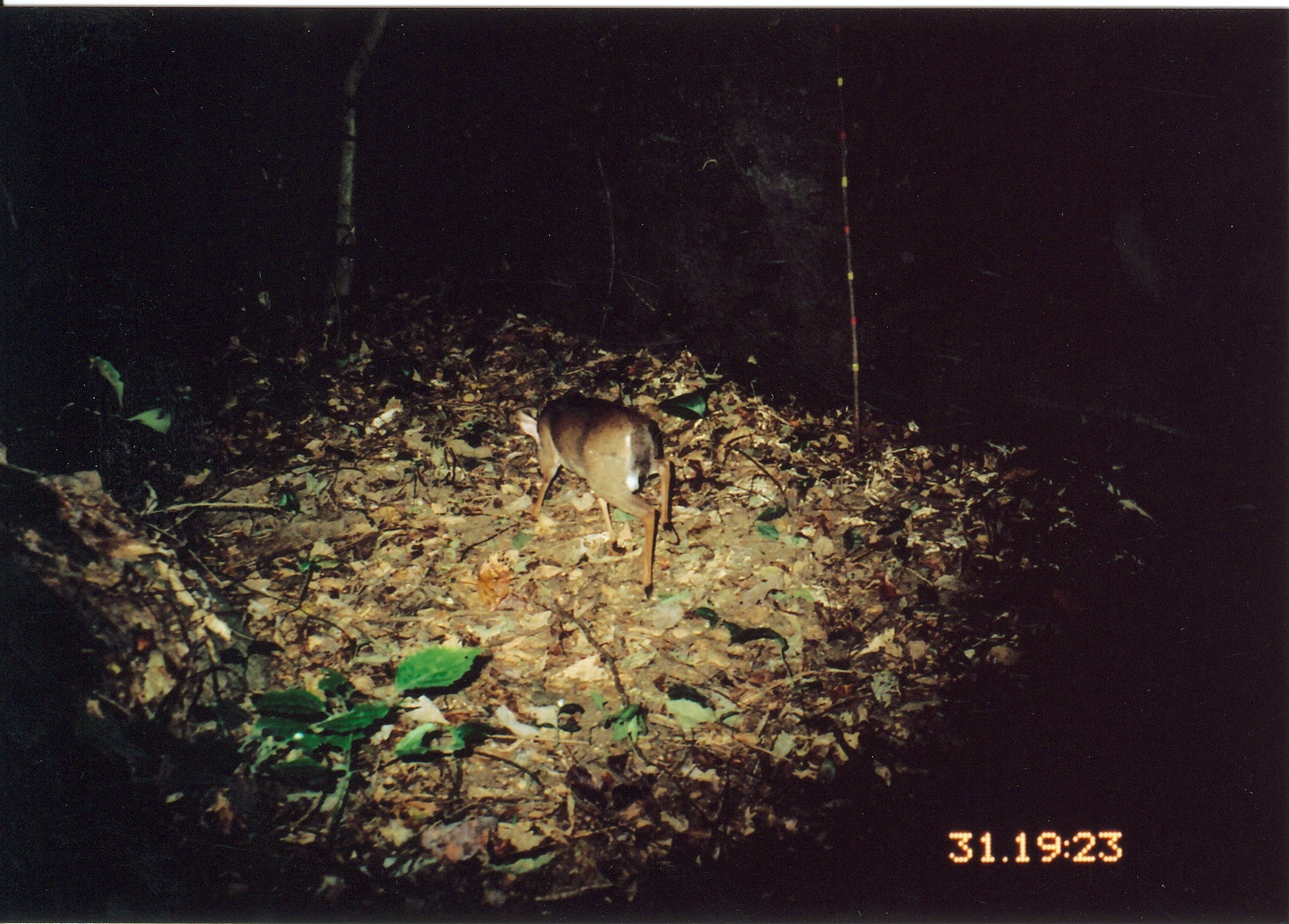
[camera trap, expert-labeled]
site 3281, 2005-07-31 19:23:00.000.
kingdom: Animalia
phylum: Chordata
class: Mammalia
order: Artiodactyla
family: Bovidae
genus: Nesotragus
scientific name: Nesotragus moschatus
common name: suni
Nesotragus moschatus (suni), count 1.